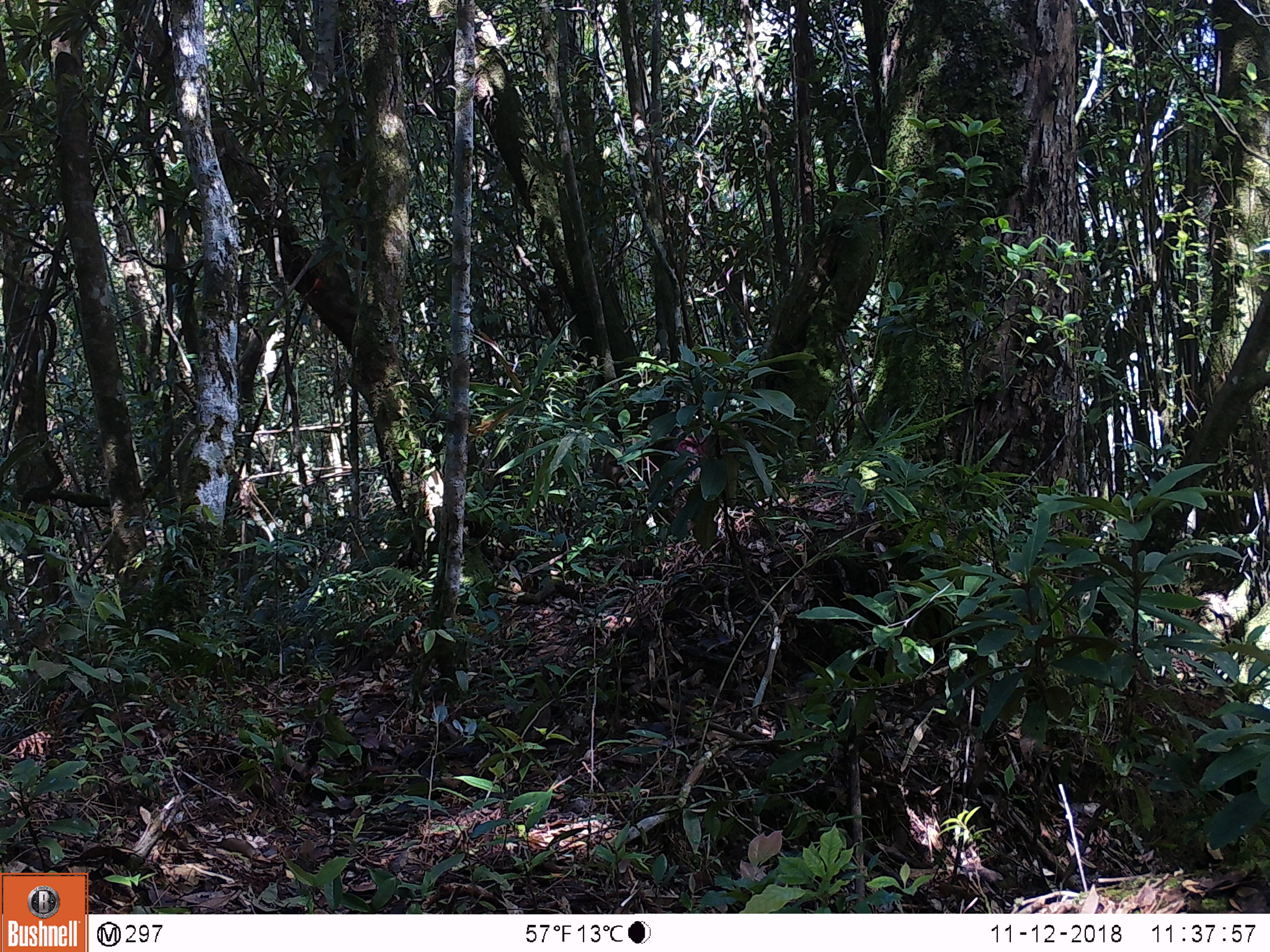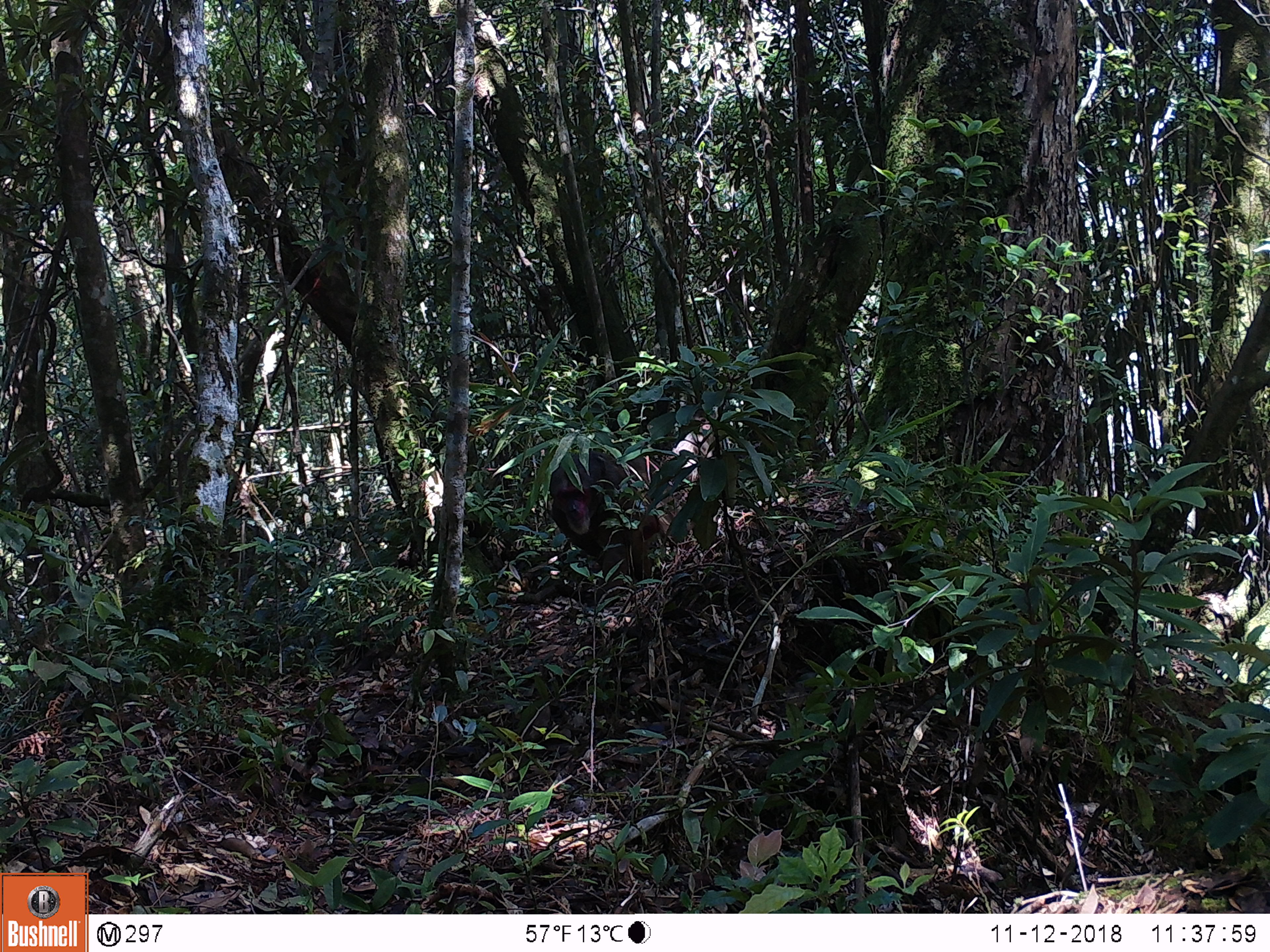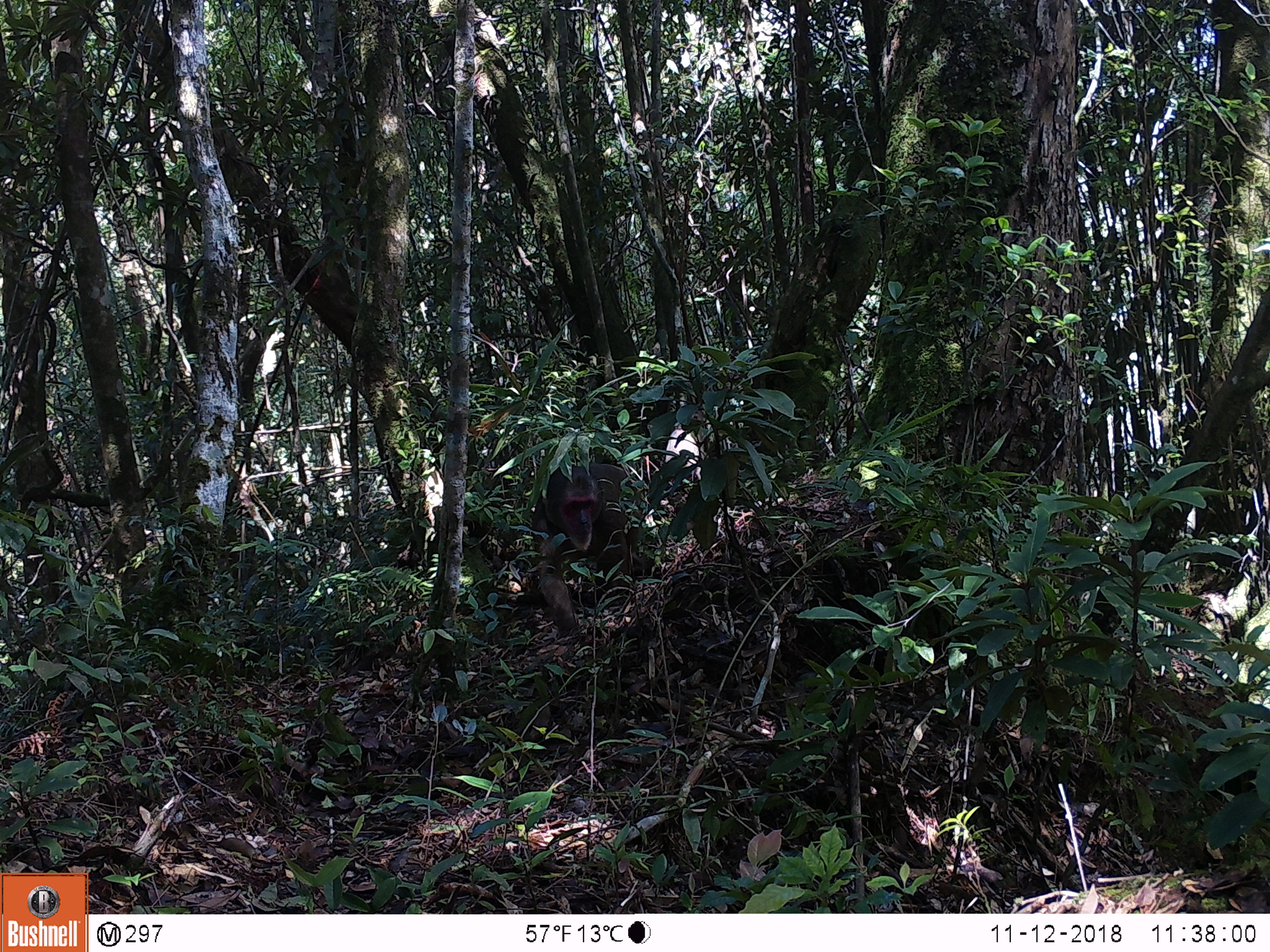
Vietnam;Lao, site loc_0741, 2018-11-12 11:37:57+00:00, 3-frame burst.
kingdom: Animalia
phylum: Chordata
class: Mammalia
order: Primates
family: Cercopithecidae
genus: Macaca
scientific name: Macaca arctoides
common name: stump-tailed macaque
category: stump tailed macaque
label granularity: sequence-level